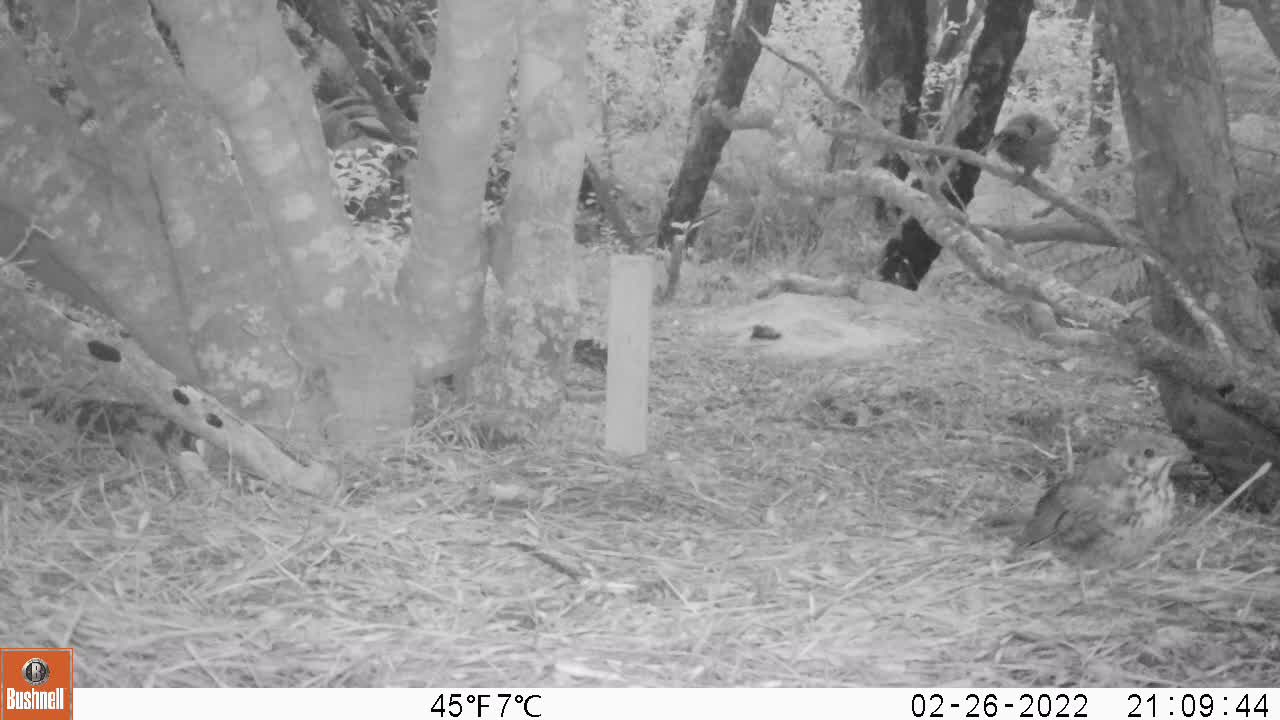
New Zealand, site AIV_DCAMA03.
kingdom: Animalia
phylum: Chordata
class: Aves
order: Passeriformes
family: Turdidae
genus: Turdus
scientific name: Turdus philomelos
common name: song thrush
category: thrush